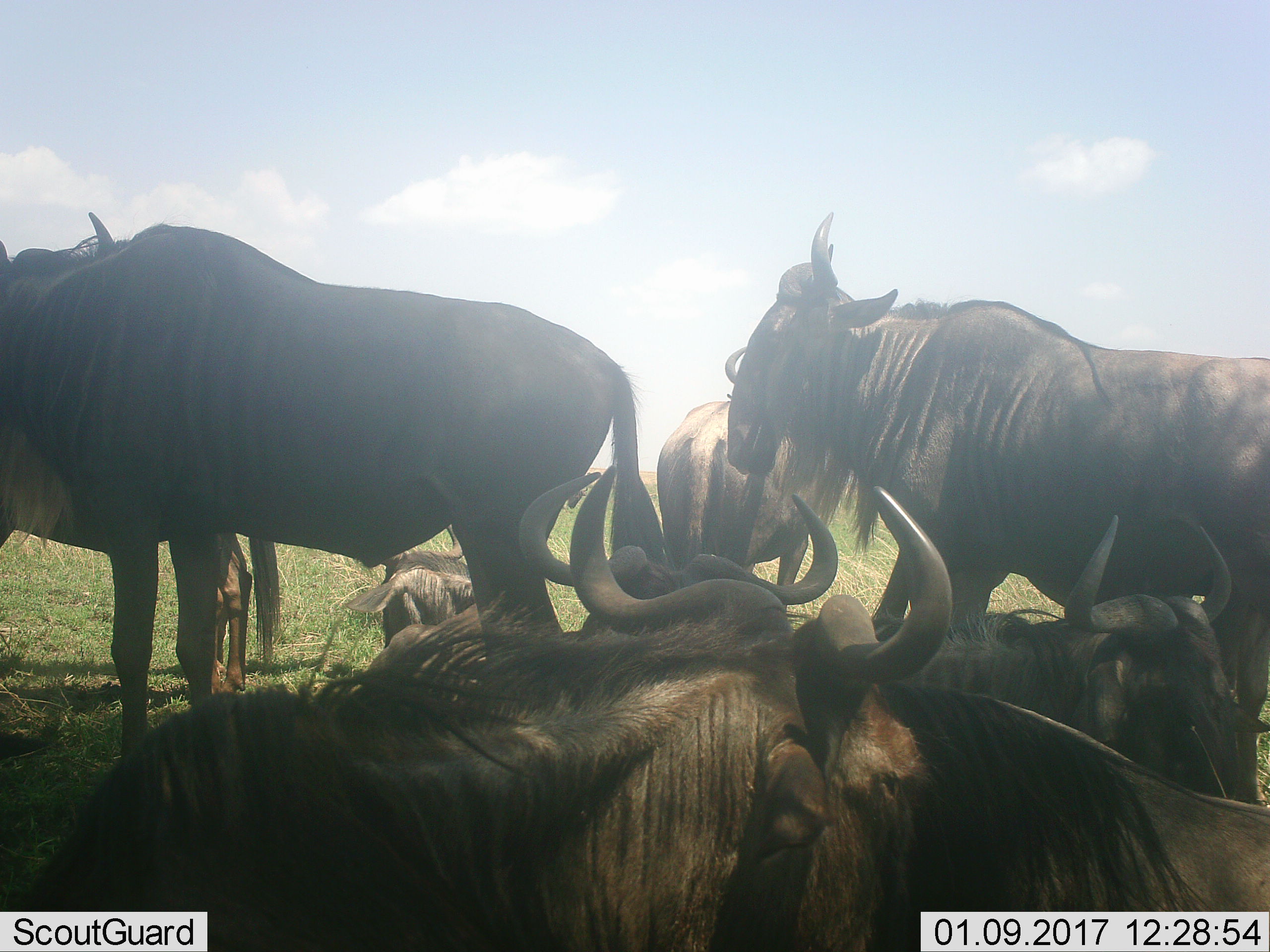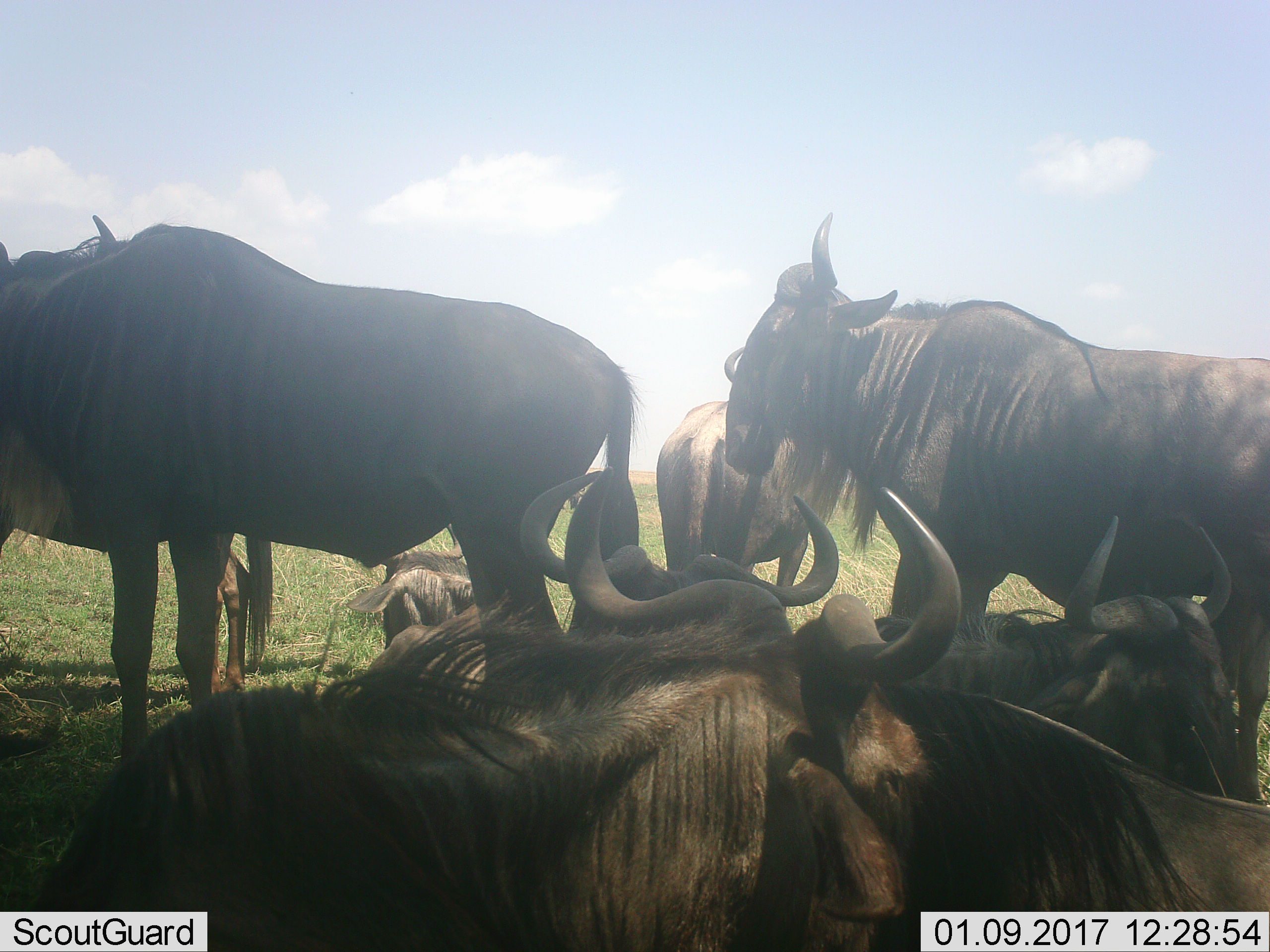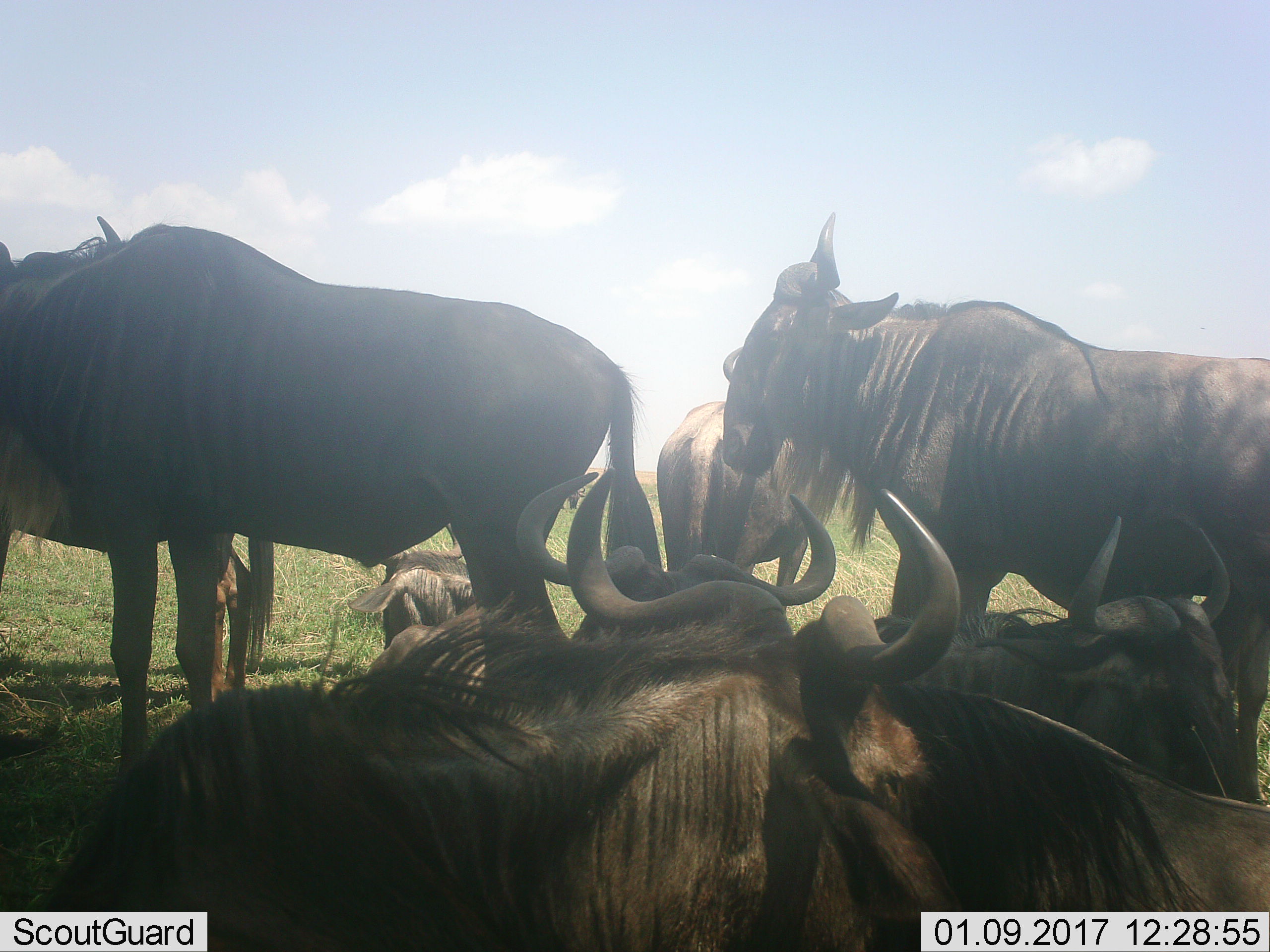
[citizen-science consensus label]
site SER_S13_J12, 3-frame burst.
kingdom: Animalia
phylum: Chordata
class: Mammalia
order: Artiodactyla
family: Bovidae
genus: Connochaetes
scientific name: Connochaetes taurinus taurinus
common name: blue wildebeest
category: wildebeestblue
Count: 8.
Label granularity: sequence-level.